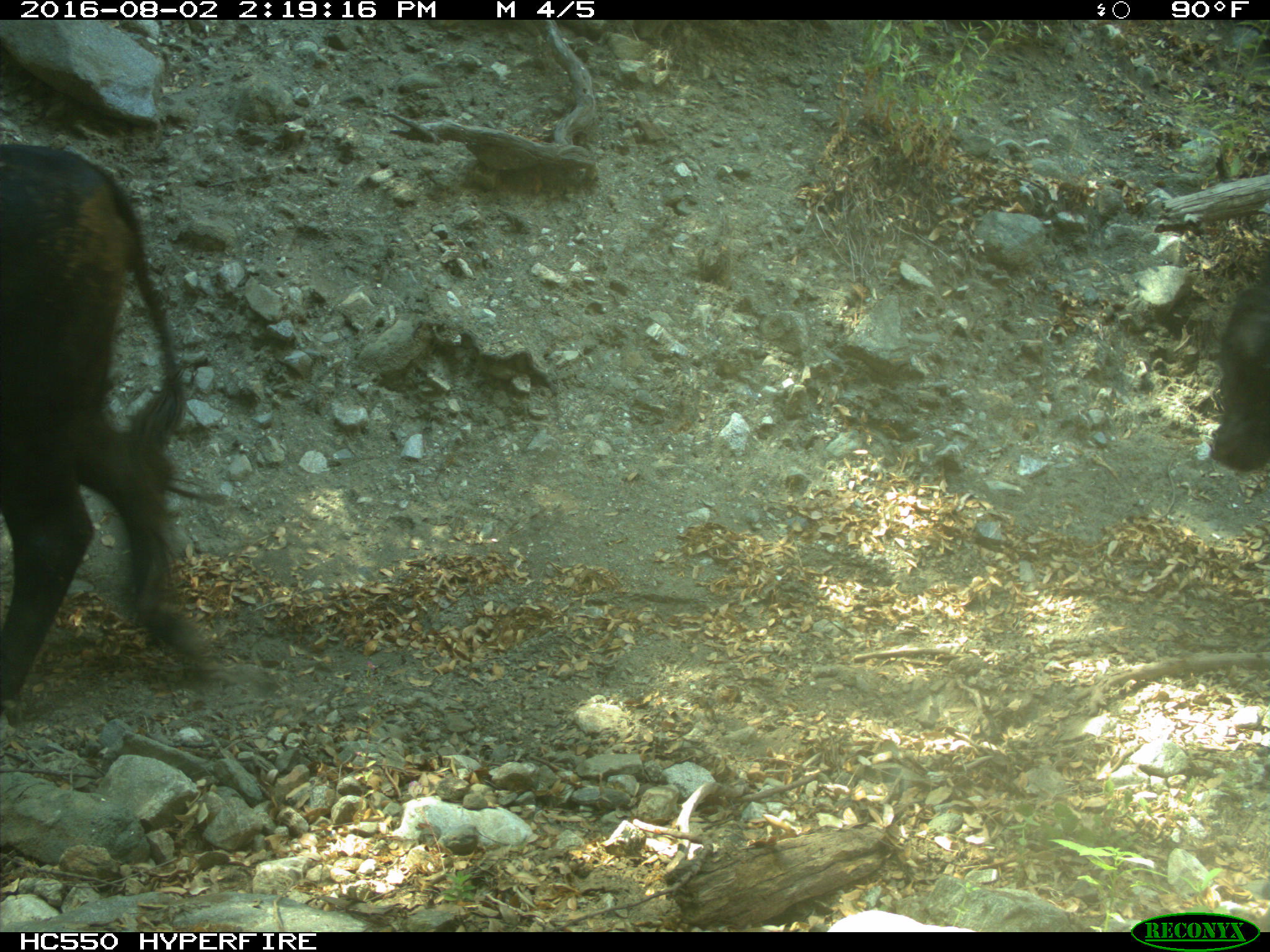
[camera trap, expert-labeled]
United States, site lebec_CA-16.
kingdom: Animalia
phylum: Chordata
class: Mammalia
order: Artiodactyla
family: Bovidae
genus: Bos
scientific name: Bos taurus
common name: domestic cow